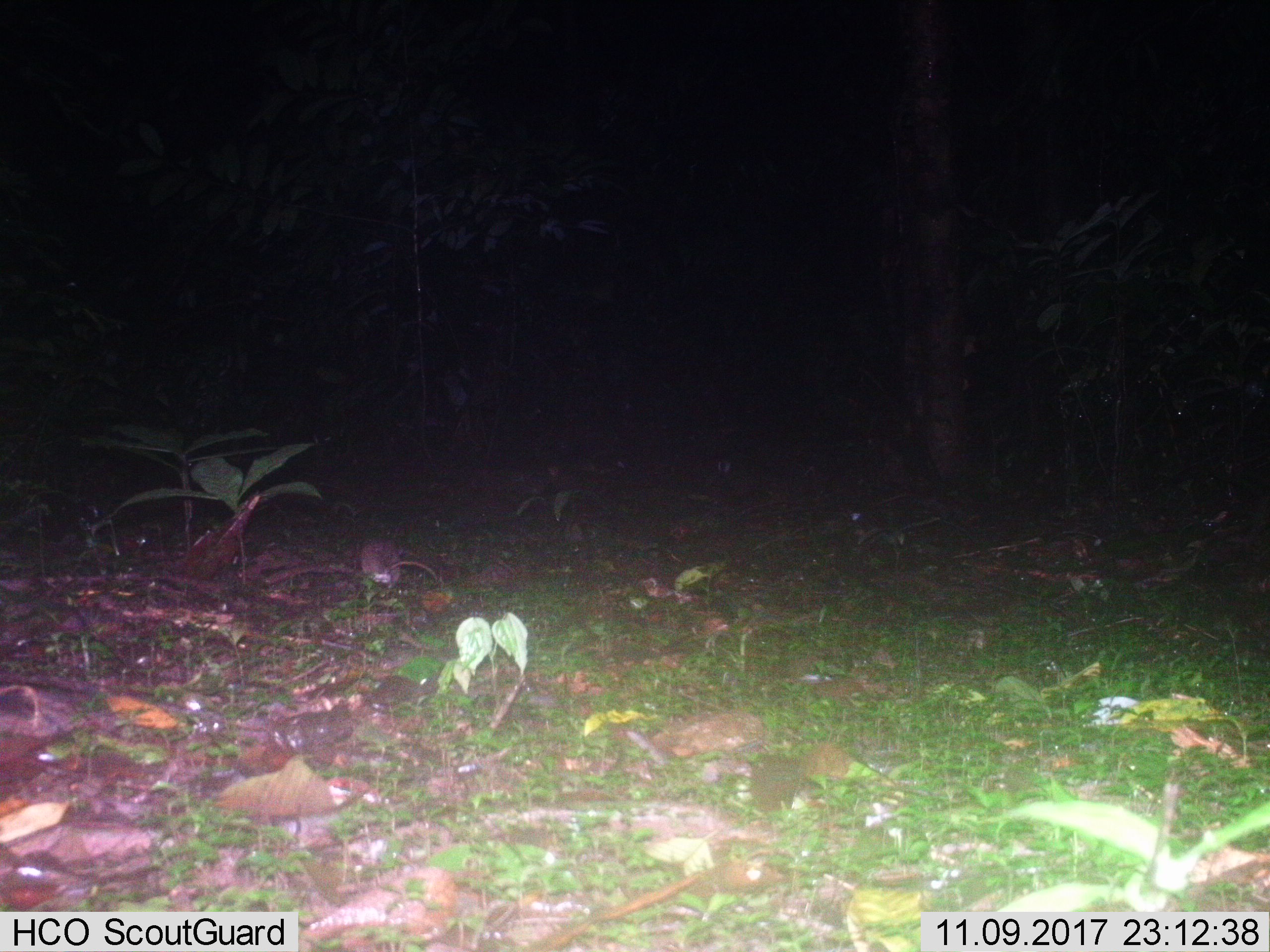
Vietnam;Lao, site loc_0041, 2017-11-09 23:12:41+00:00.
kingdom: Animalia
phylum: Chordata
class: Mammalia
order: Rodentia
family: Muridae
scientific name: Muridae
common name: old-world mice and rats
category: unidentified murid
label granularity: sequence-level